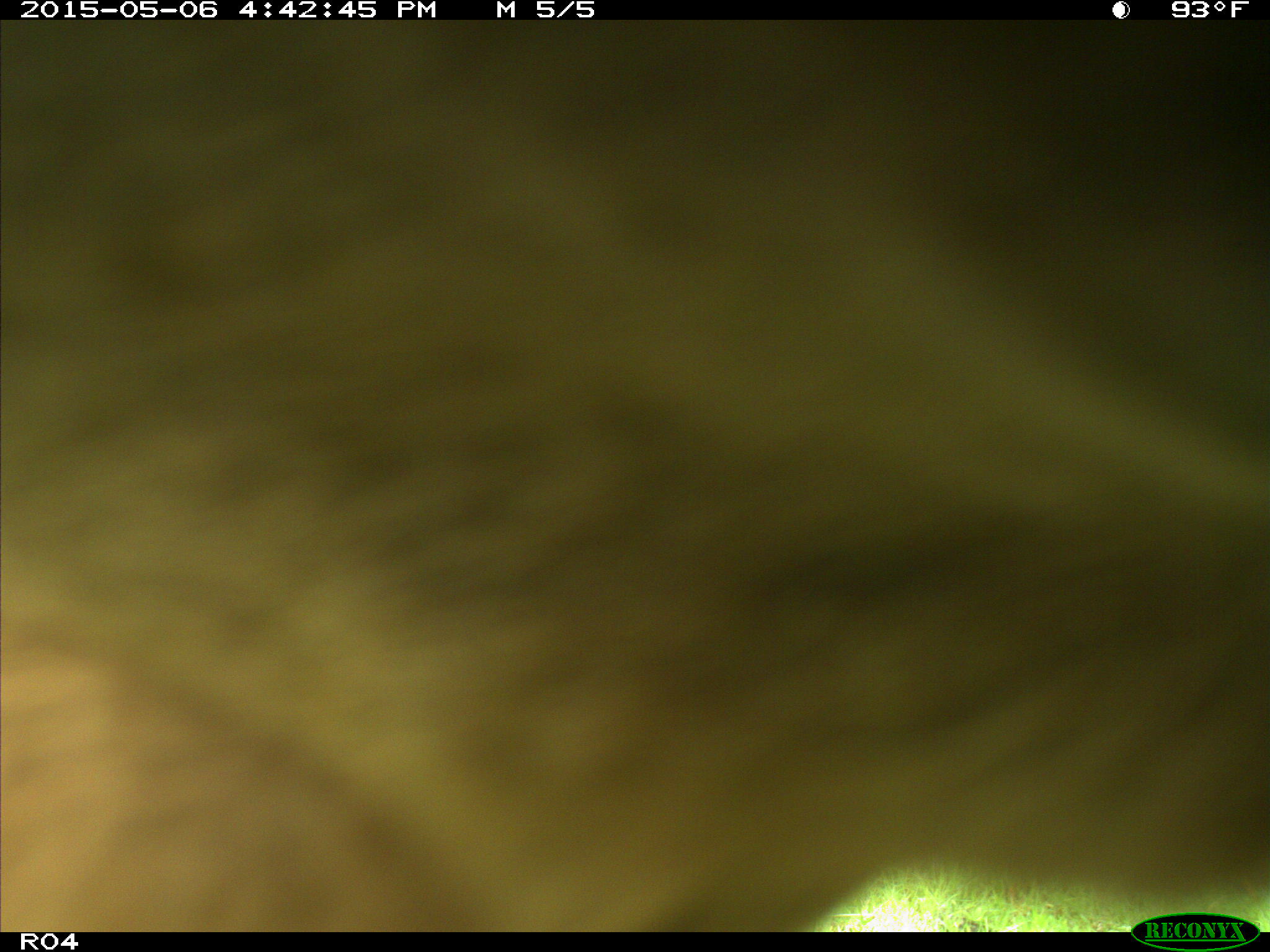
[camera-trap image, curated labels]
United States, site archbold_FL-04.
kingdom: Animalia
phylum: Chordata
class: Mammalia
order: Artiodactyla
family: Bovidae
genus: Bos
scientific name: Bos taurus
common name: domestic cow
Bos taurus (domestic cow).